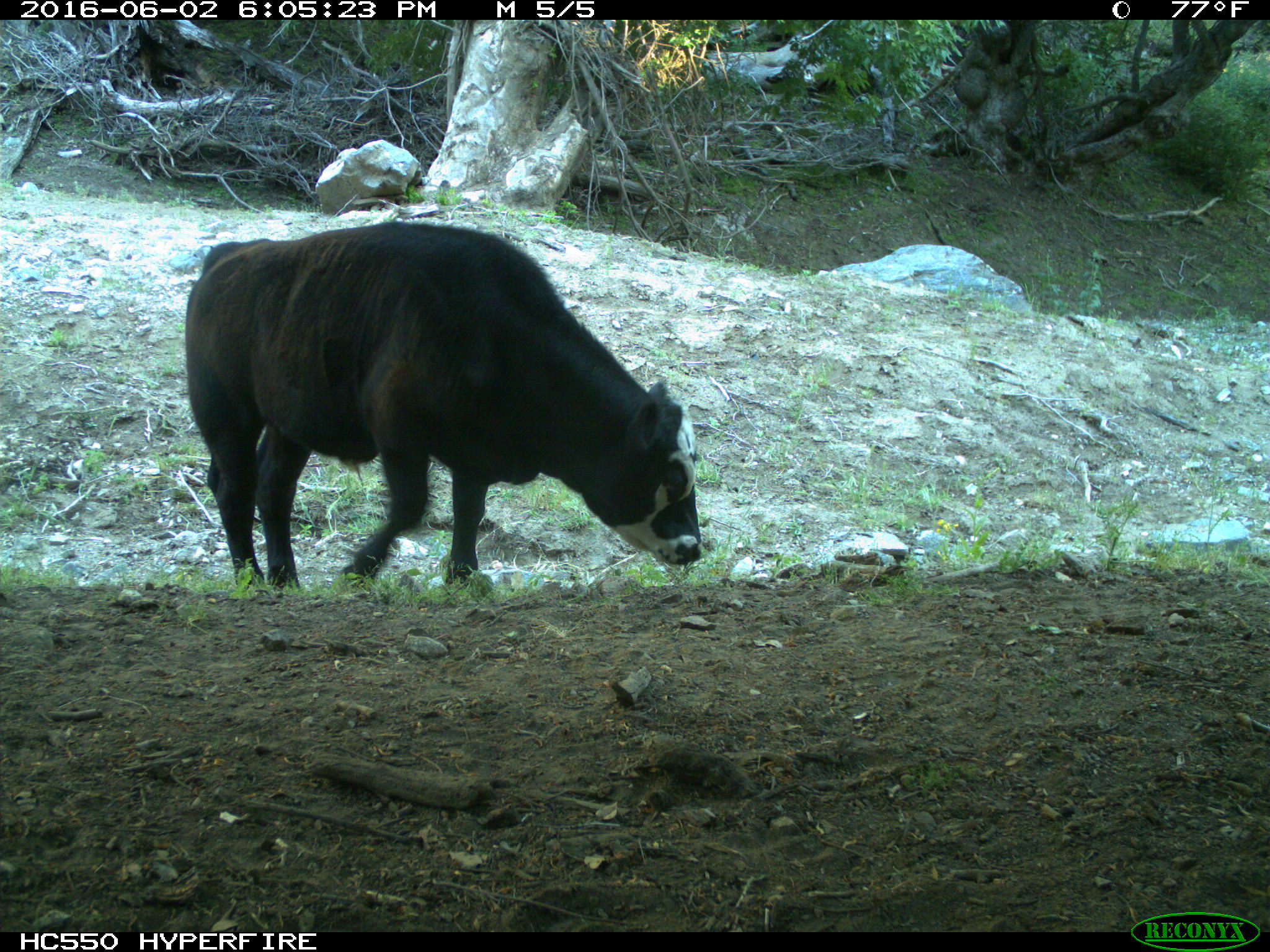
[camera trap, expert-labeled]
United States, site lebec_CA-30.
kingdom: Animalia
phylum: Chordata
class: Mammalia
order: Artiodactyla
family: Bovidae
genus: Bos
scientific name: Bos taurus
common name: domestic cow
Bos taurus (domestic cow).